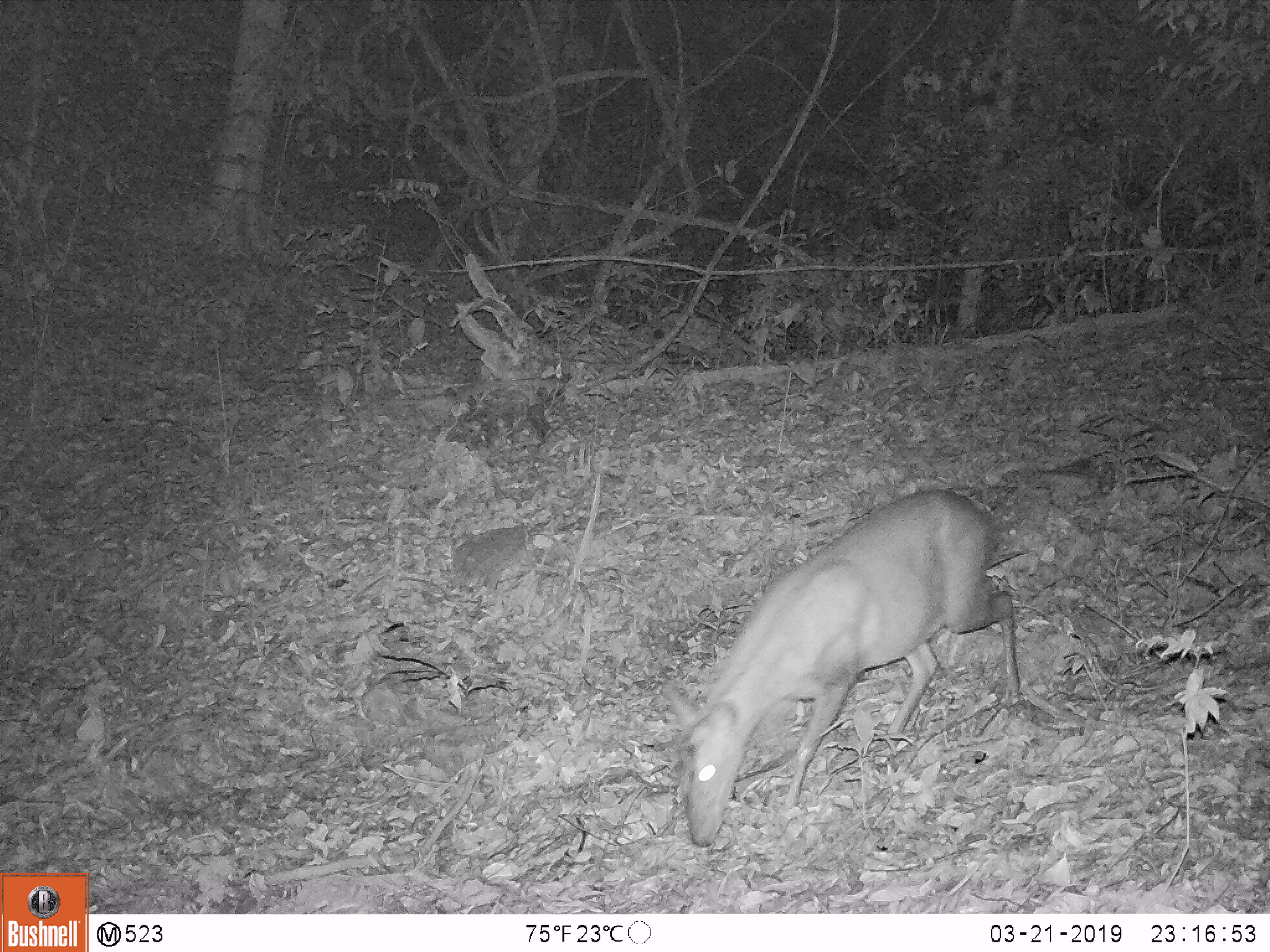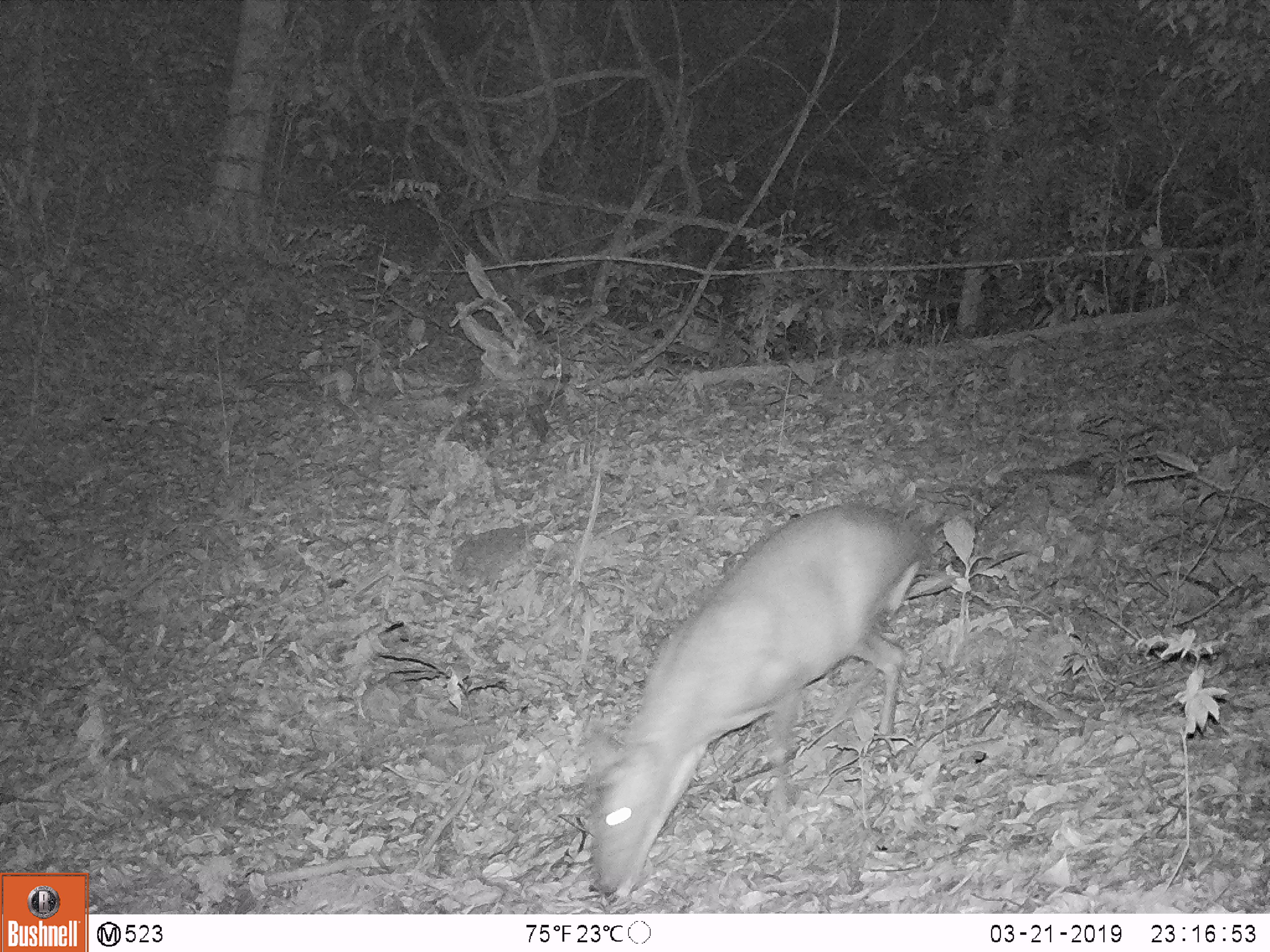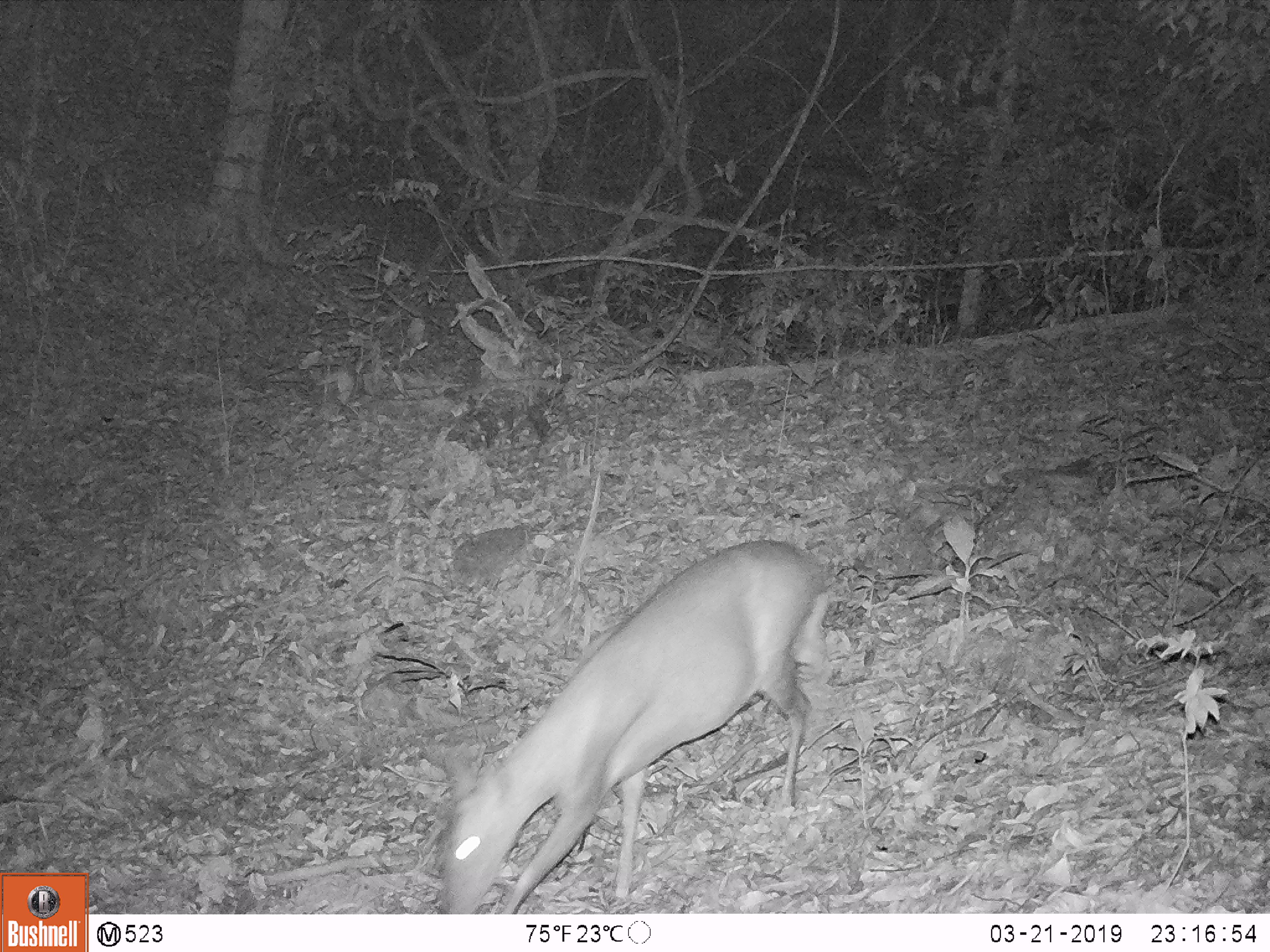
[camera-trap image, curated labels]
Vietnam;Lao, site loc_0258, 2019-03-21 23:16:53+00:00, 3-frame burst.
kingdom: Animalia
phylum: Chordata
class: Mammalia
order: Artiodactyla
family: Cervidae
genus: Muntiacus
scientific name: Muntiacus rooseveltorum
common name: roosevelt's muntjac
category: roosevelts muntjac group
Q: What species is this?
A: Roosevelts muntjac group (roosevelt's muntjac) (Muntiacus rooseveltorum).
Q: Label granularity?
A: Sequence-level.